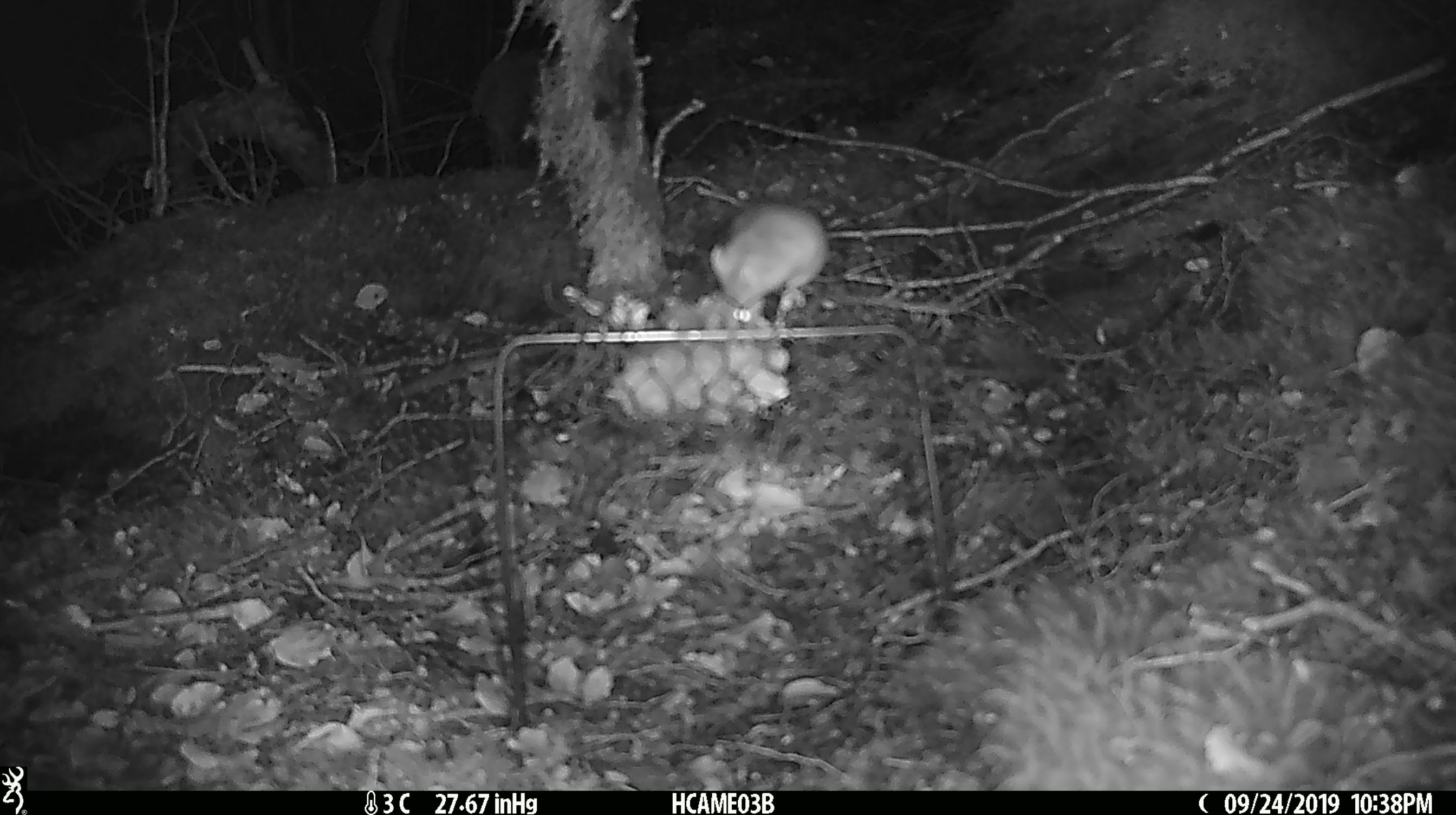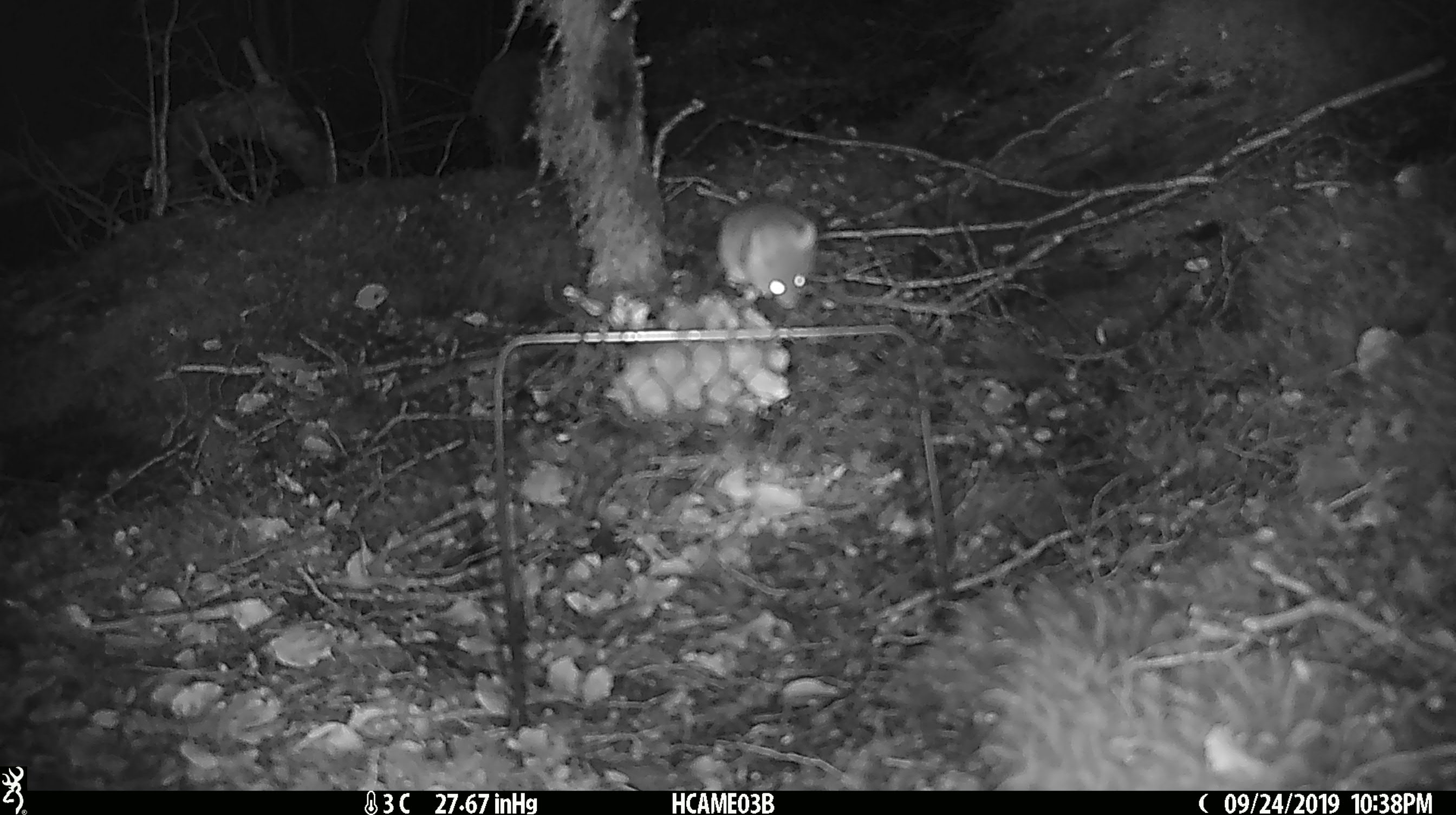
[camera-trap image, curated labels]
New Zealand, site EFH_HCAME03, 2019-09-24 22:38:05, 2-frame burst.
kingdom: Animalia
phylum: Chordata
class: Mammalia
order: Rodentia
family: Muridae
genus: Mus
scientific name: Mus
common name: mouse